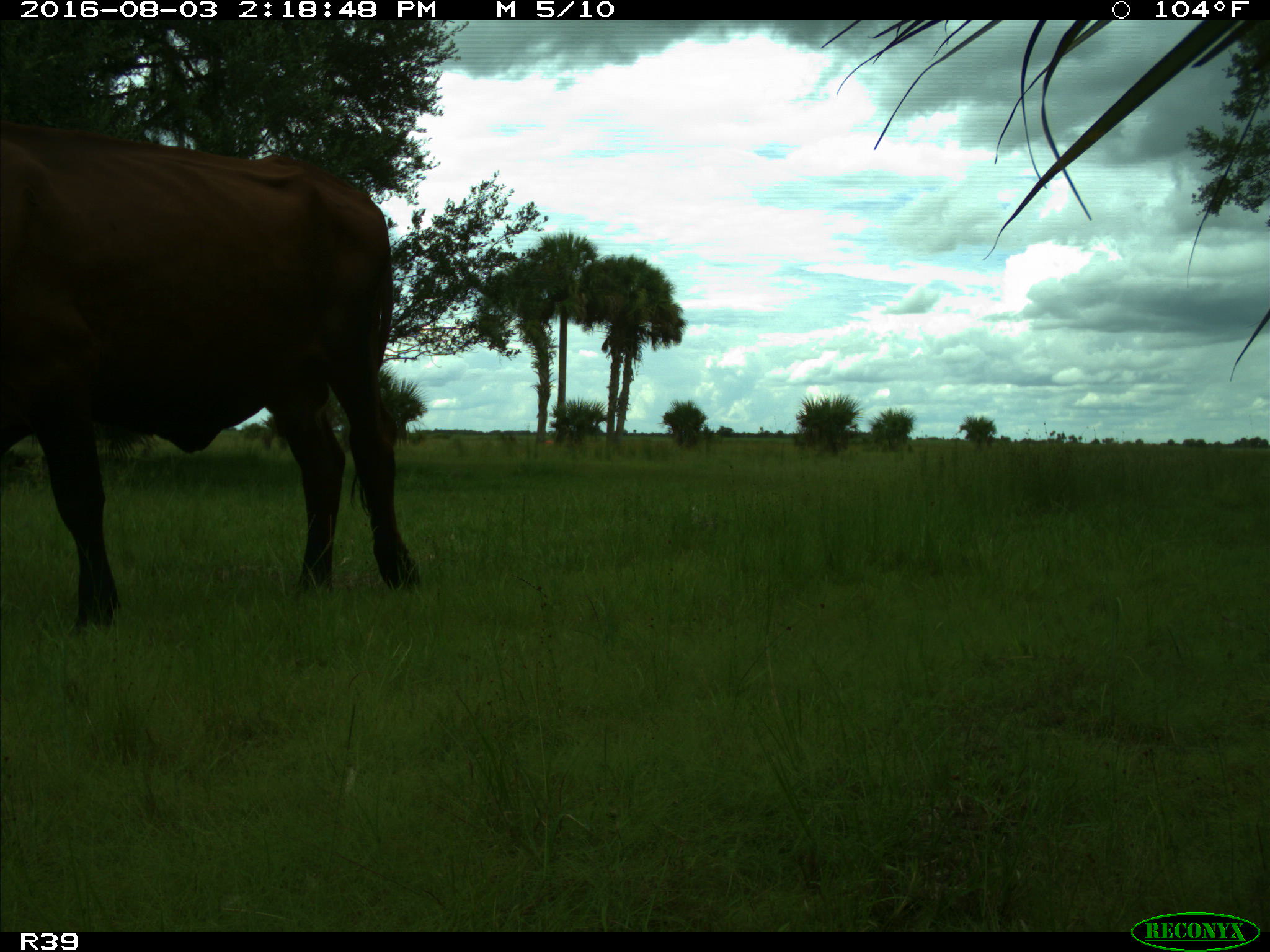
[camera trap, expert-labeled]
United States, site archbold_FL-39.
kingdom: Animalia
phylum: Chordata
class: Mammalia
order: Artiodactyla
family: Bovidae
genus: Bos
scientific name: Bos taurus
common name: domestic cow